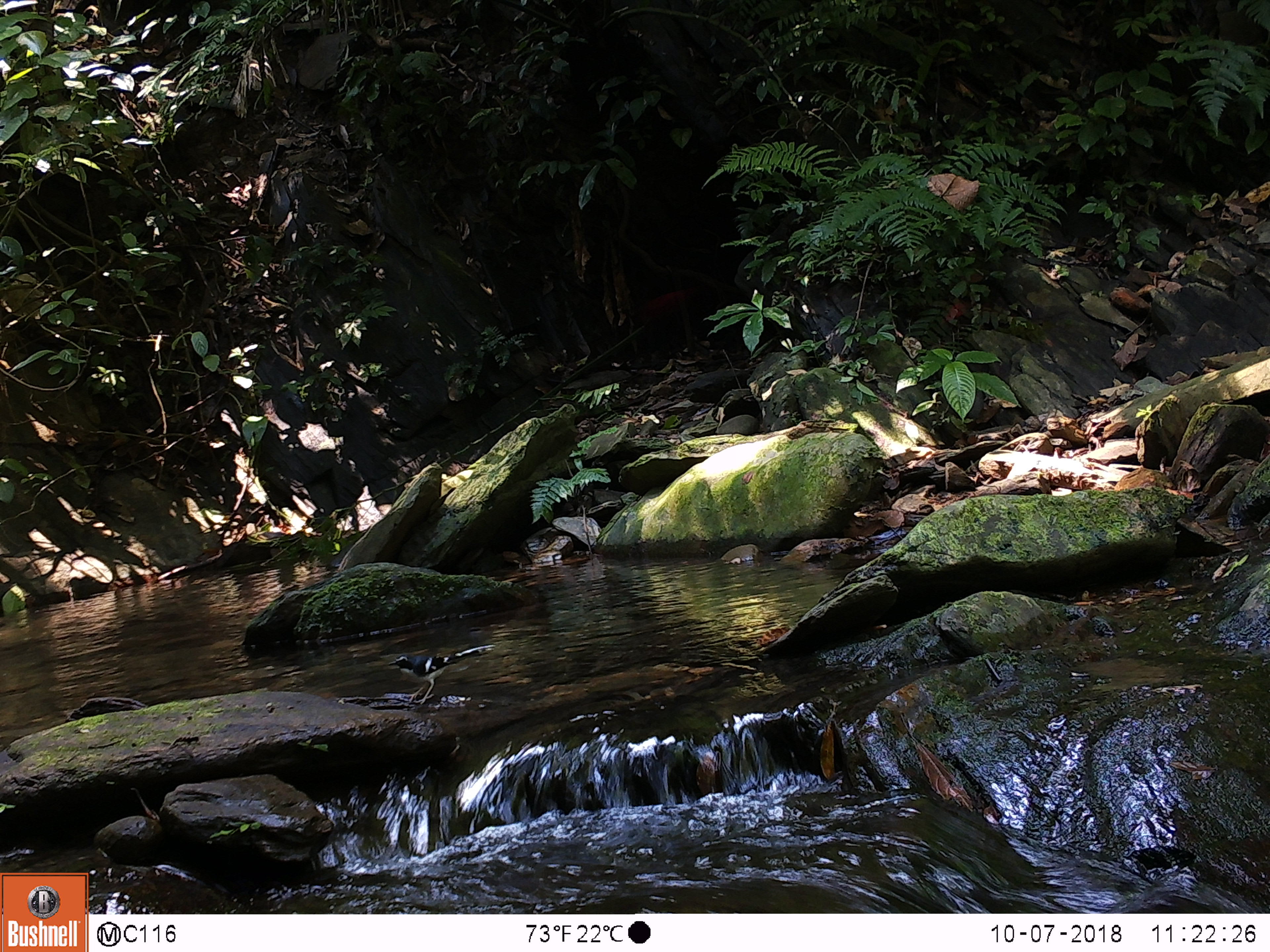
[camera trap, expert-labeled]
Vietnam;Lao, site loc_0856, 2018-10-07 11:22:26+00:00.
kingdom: Animalia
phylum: Chordata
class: Aves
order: Passeriformes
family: Muscicapidae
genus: Enicurus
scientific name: Enicurus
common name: forktail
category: forktail sp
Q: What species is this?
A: Forktail sp (forktail) (Enicurus).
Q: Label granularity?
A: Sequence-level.